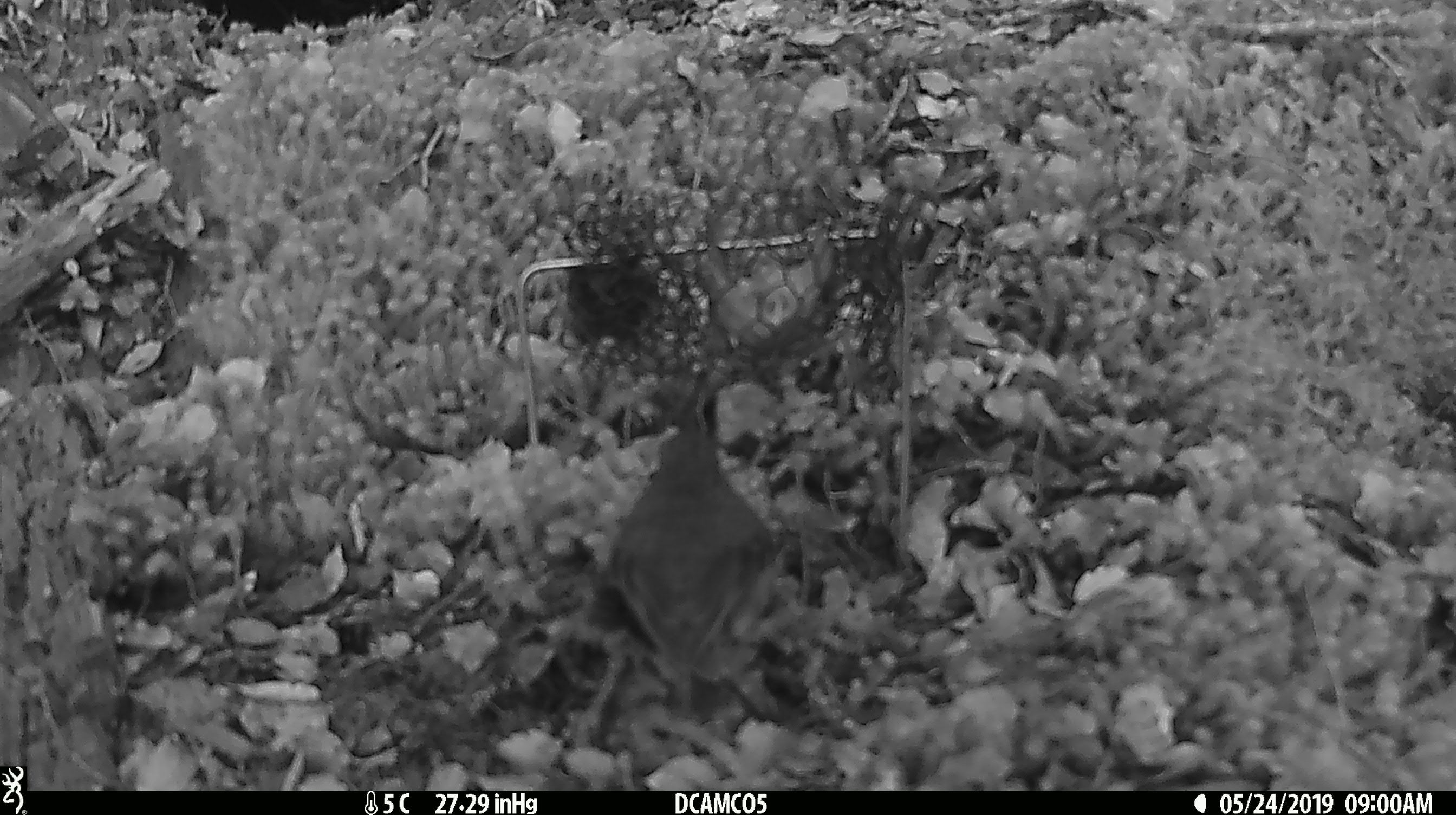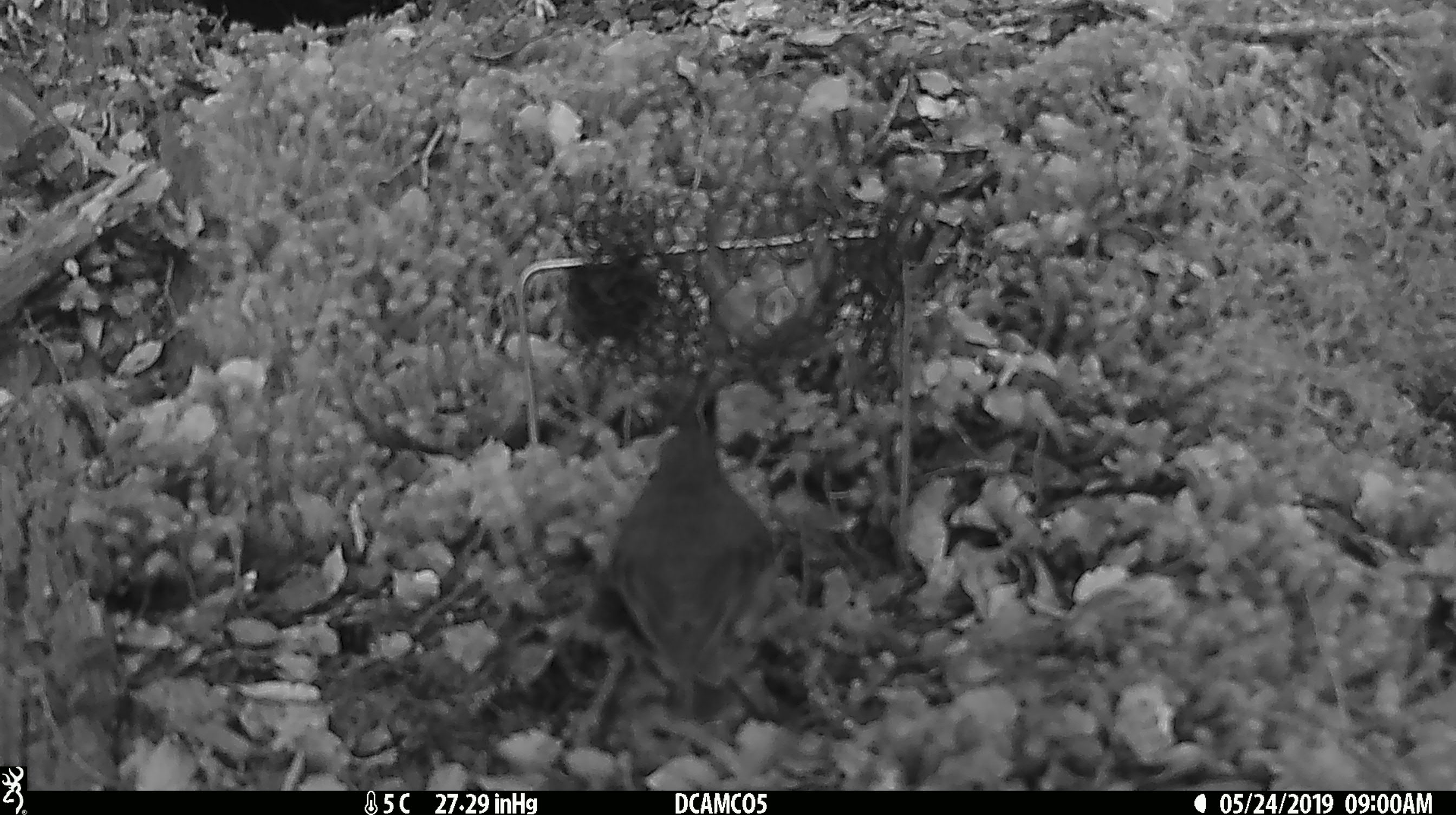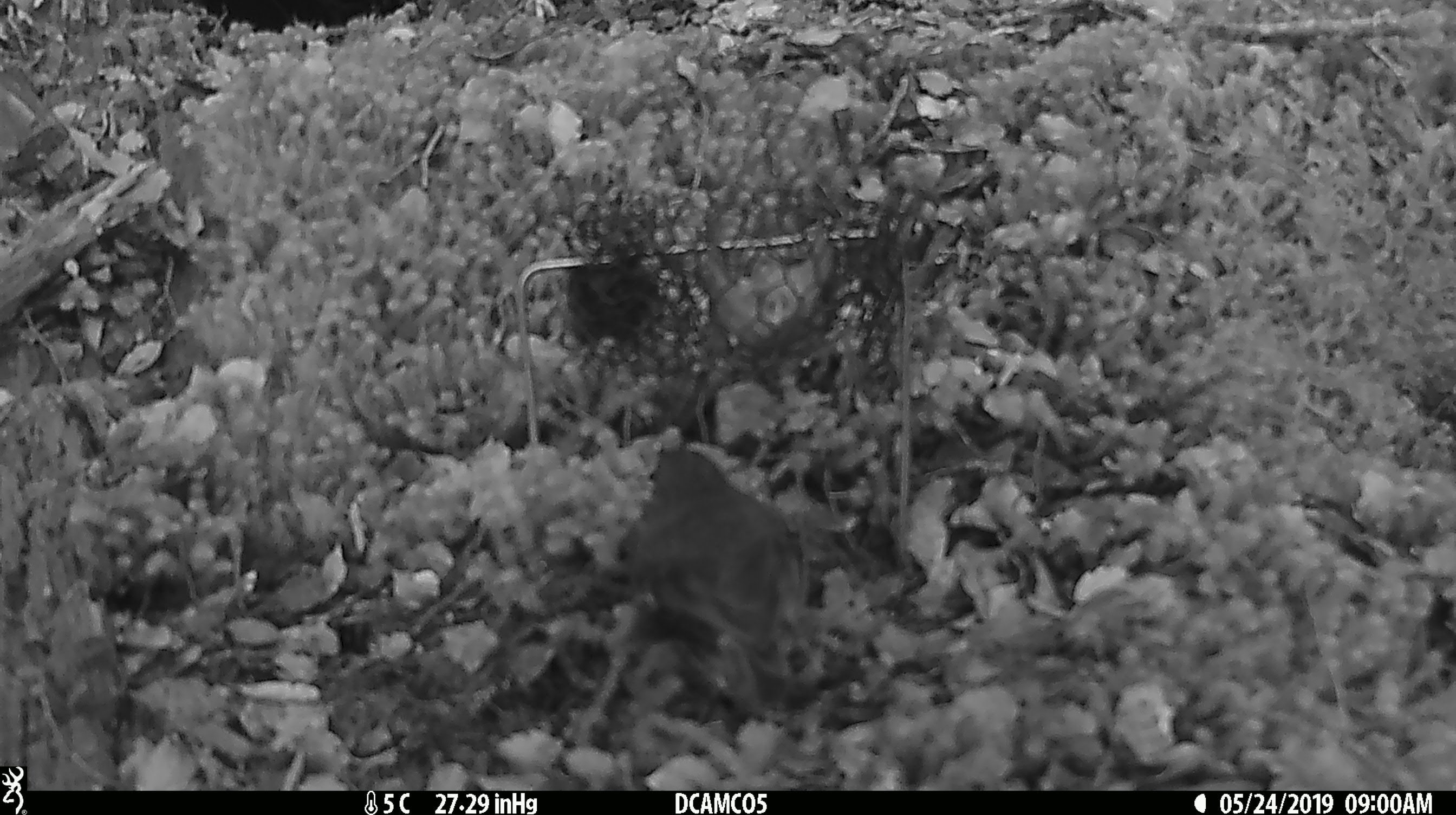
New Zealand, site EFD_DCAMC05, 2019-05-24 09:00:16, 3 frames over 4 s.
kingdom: Animalia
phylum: Chordata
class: Aves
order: Passeriformes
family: Petroicidae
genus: Petroica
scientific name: Petroica australis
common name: new zealand robin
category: robin